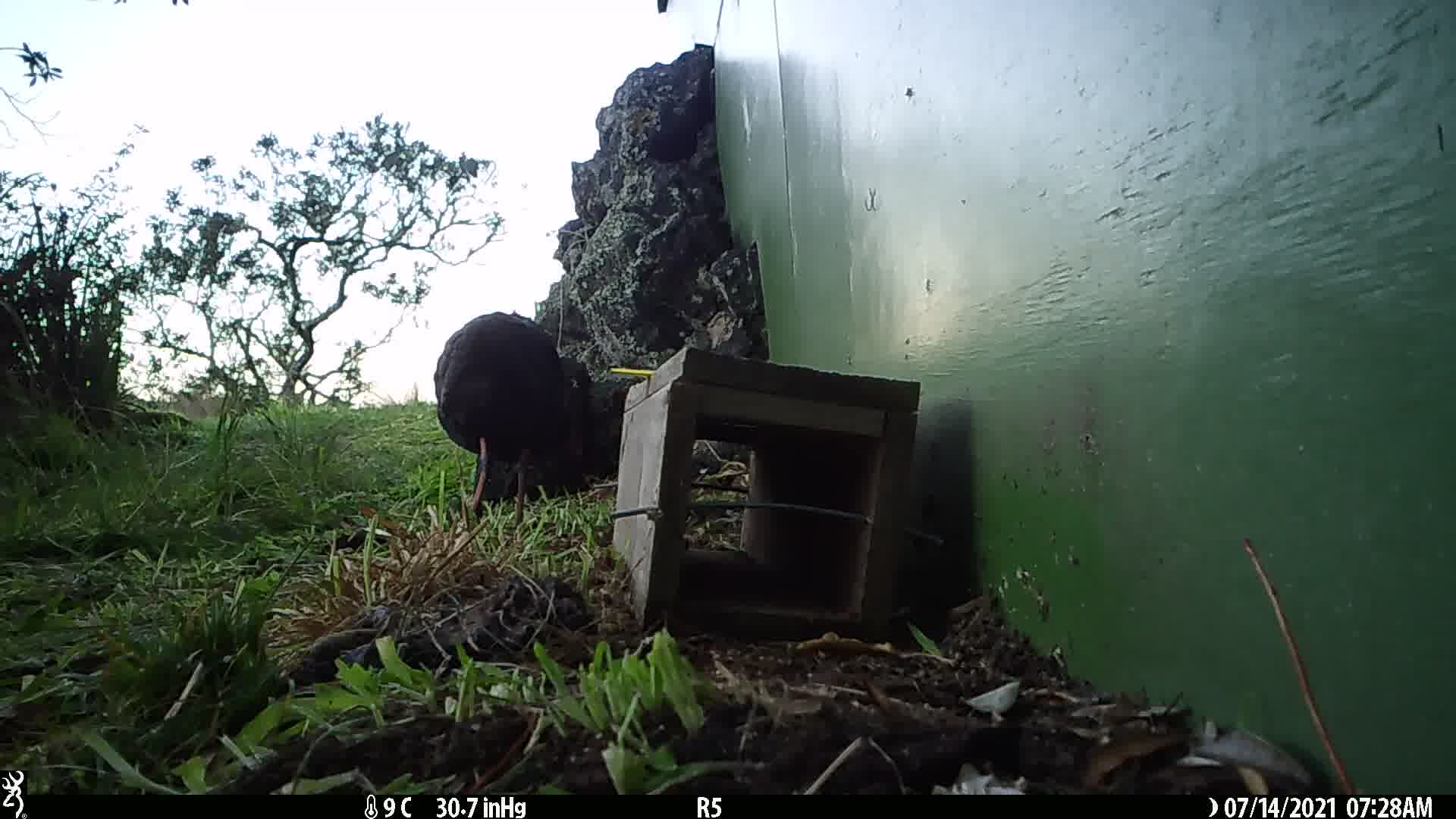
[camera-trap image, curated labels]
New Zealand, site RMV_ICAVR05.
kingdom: Animalia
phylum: Chordata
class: Aves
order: Gruiformes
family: Rallidae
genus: Porphyrio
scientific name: Porphyrio melanotus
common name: australasian swamphen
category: pukeko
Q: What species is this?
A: Pukeko (australasian swamphen) (Porphyrio melanotus).